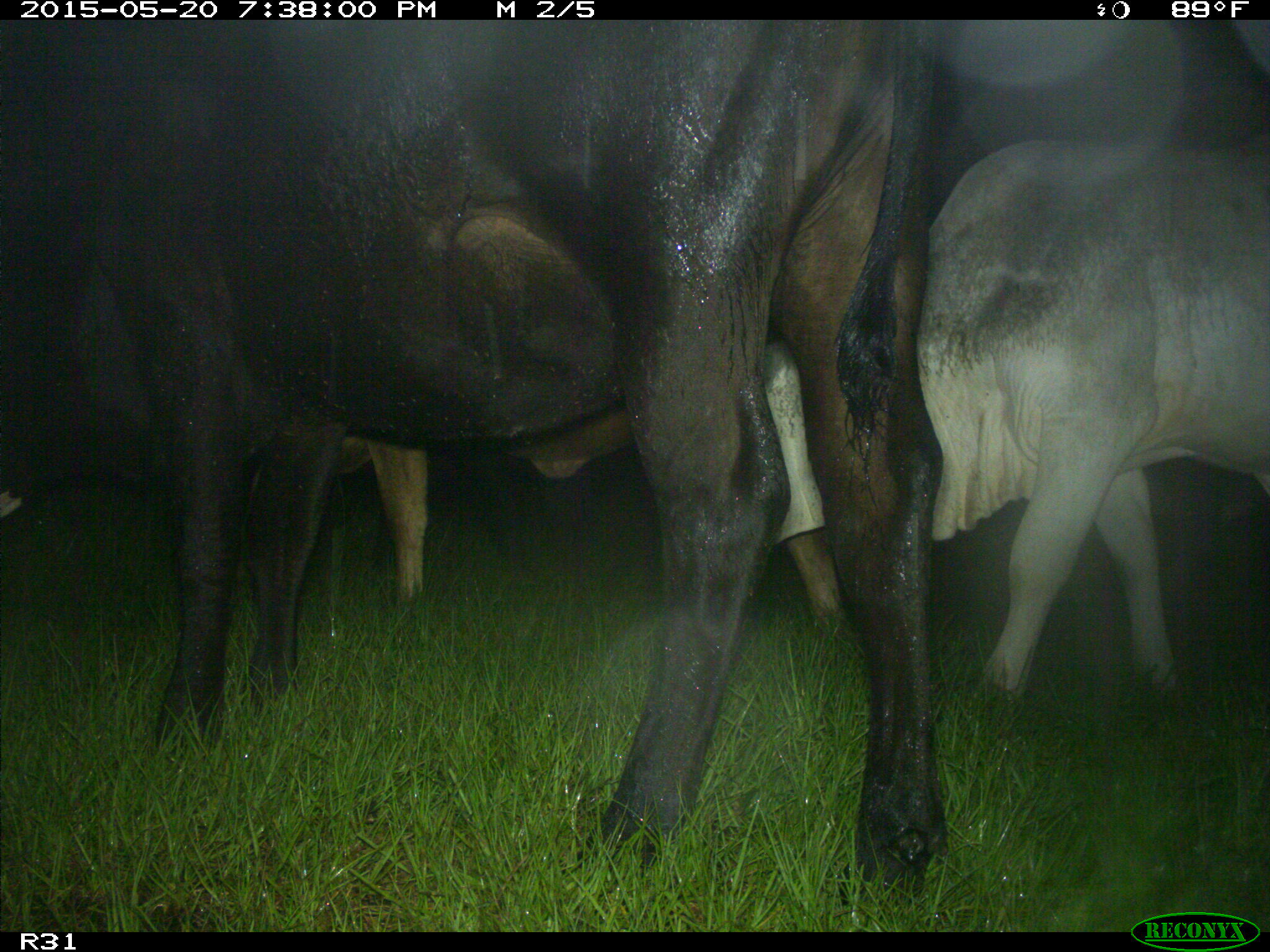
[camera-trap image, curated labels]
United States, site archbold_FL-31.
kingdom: Animalia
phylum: Chordata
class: Mammalia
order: Artiodactyla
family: Bovidae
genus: Bos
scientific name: Bos taurus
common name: domestic cow